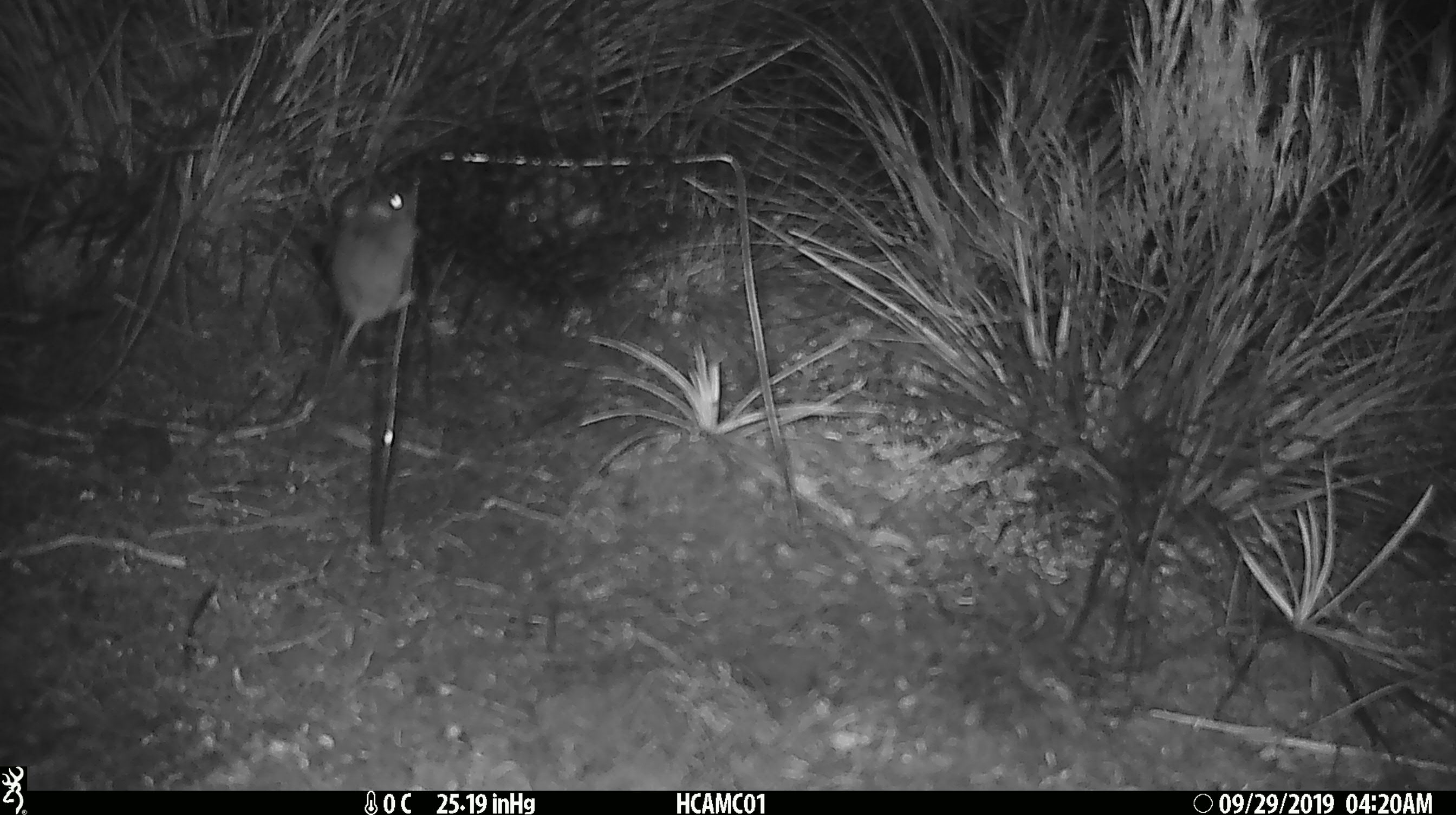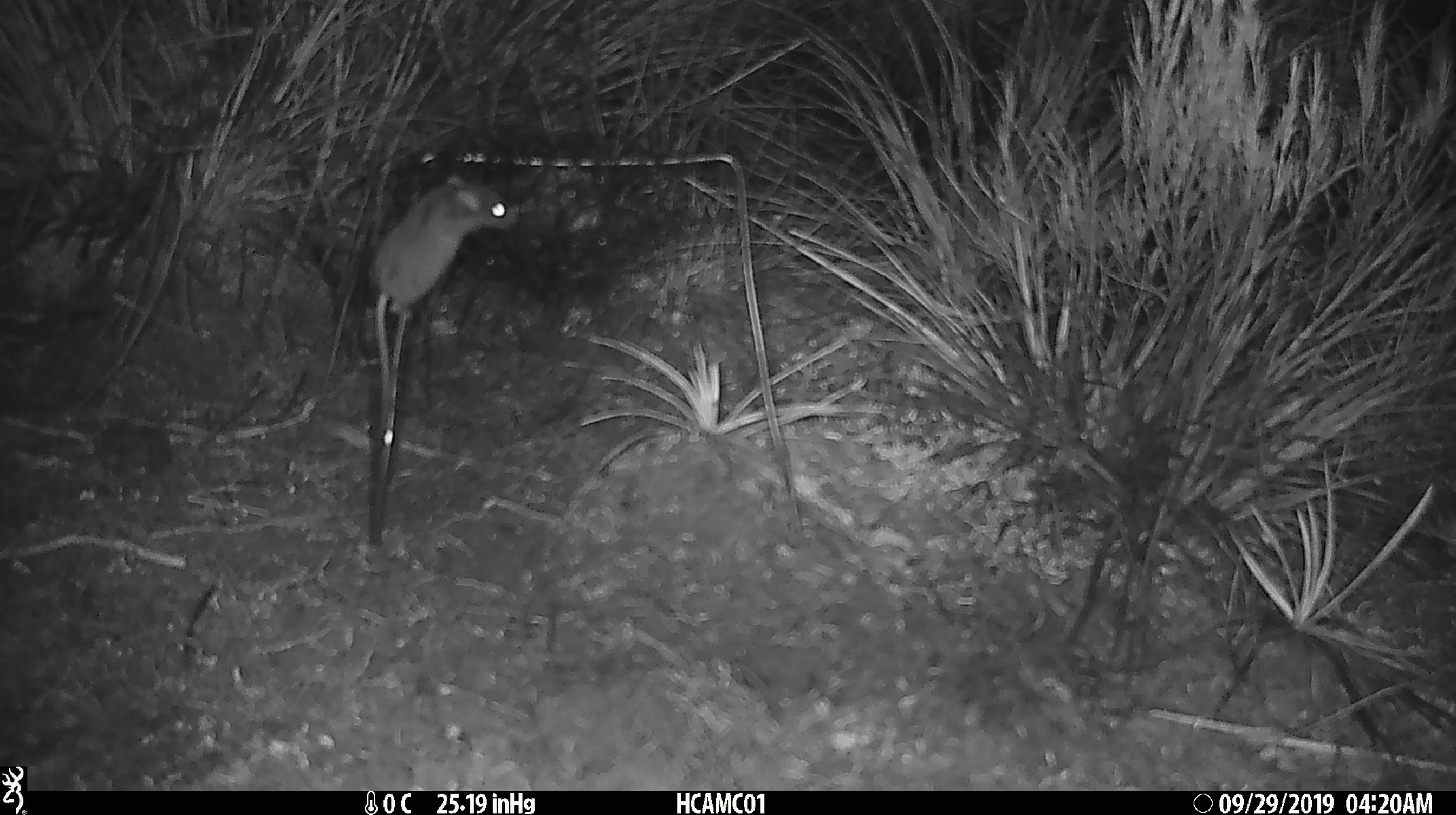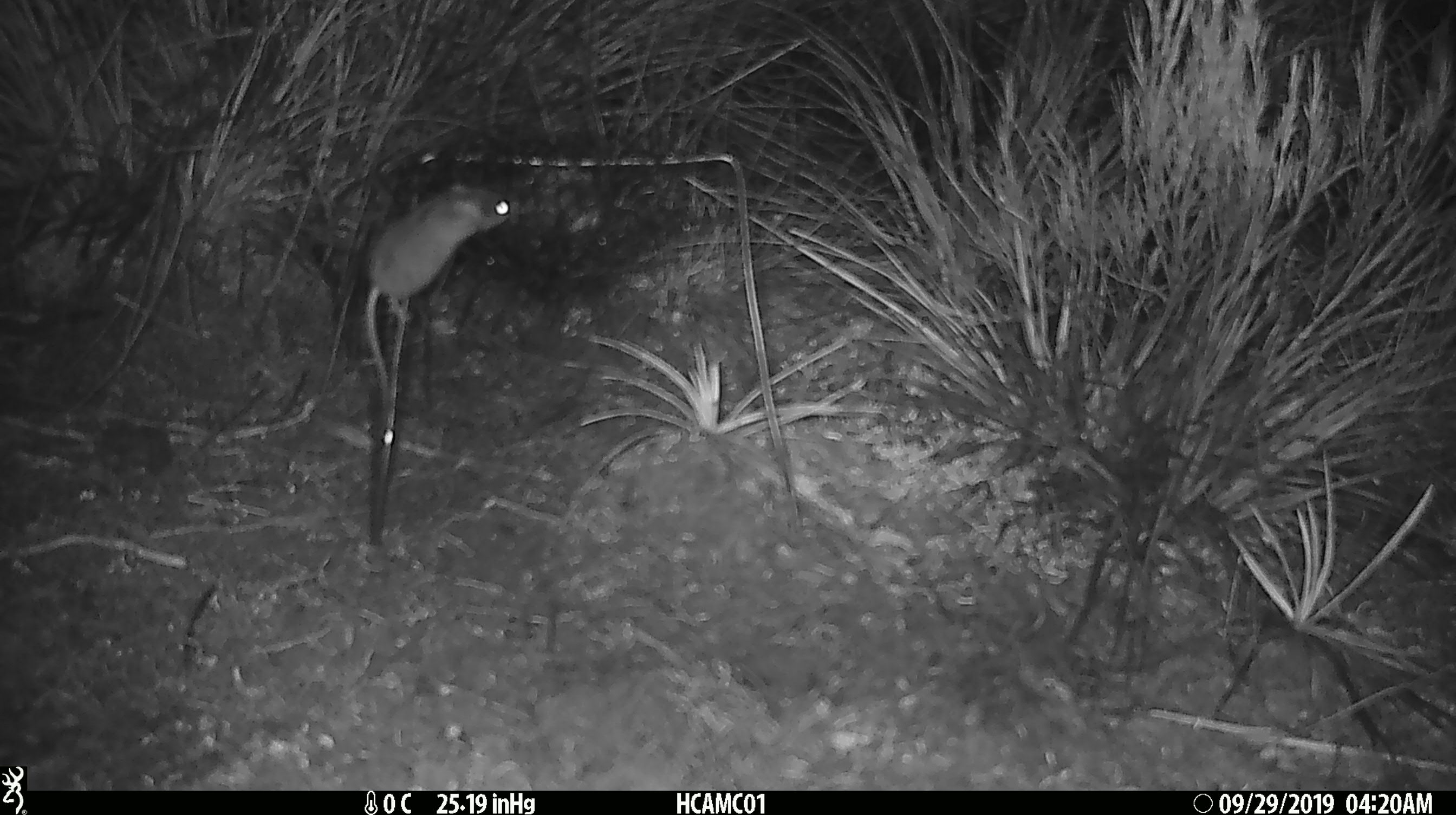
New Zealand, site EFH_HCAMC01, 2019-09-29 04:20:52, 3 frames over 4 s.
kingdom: Animalia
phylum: Chordata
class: Mammalia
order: Rodentia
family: Muridae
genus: Mus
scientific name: Mus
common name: mouse